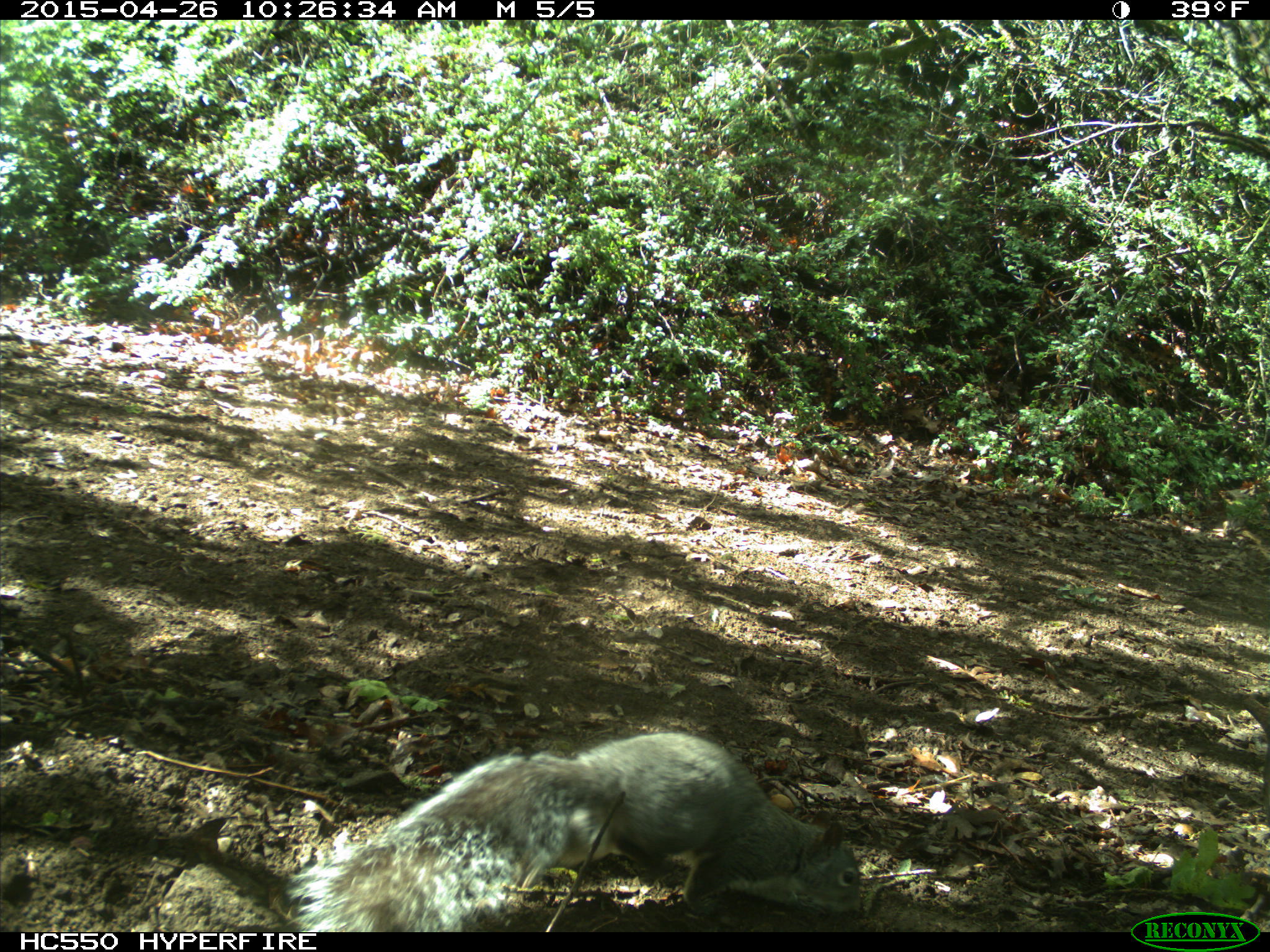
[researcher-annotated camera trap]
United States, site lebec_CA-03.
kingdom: Animalia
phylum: Chordata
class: Mammalia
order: Rodentia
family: Sciuridae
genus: Sciurus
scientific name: Sciurus carolinensis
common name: eastern gray squirrel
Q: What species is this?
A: Sciurus carolinensis (eastern gray squirrel).